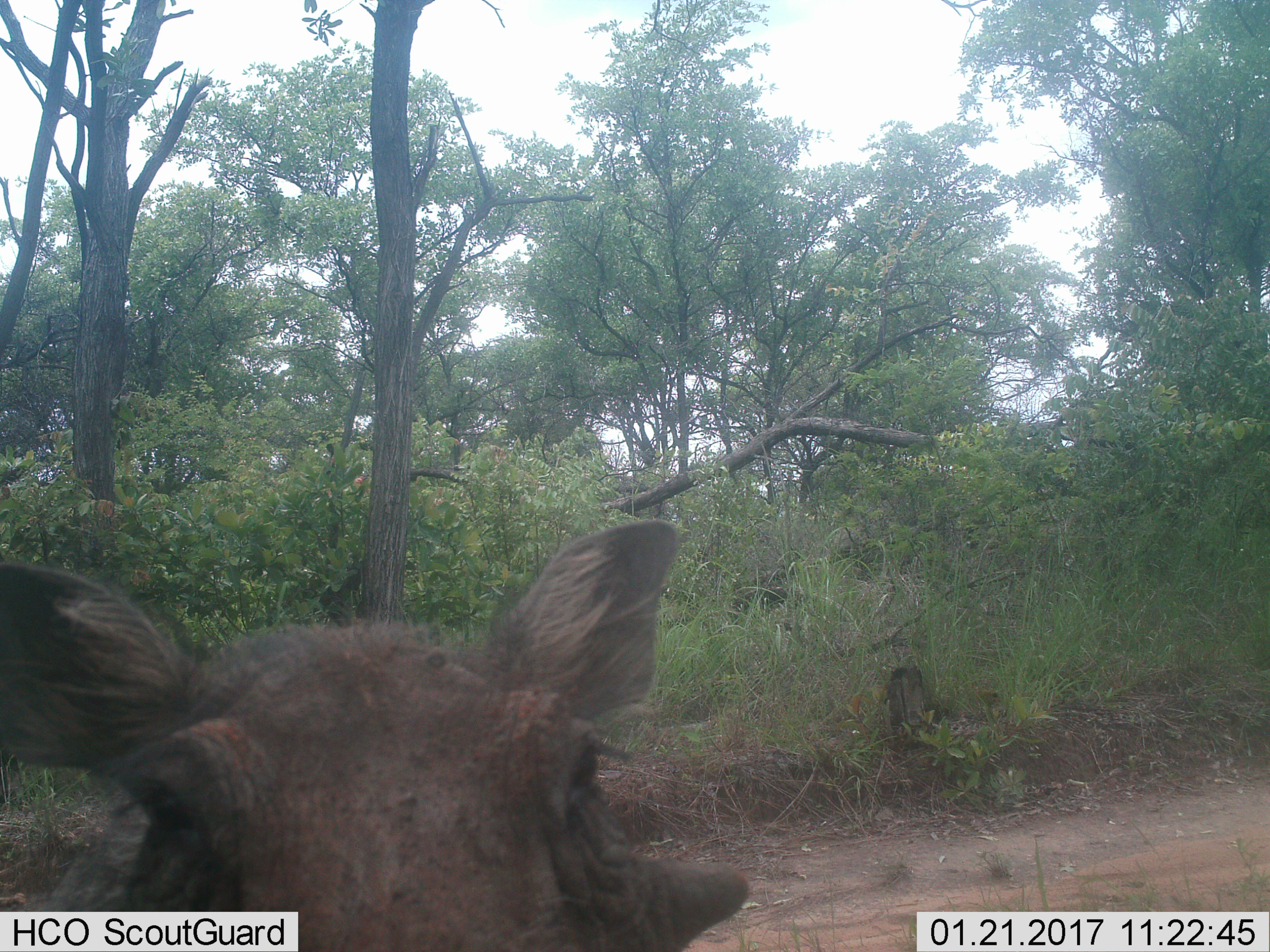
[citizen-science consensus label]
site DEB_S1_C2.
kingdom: Animalia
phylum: Chordata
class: Mammalia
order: Artiodactyla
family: Suidae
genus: Phacochoerus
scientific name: Phacochoerus africanus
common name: warthog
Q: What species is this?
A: Warthog (Phacochoerus africanus).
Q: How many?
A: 1.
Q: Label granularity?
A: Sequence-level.